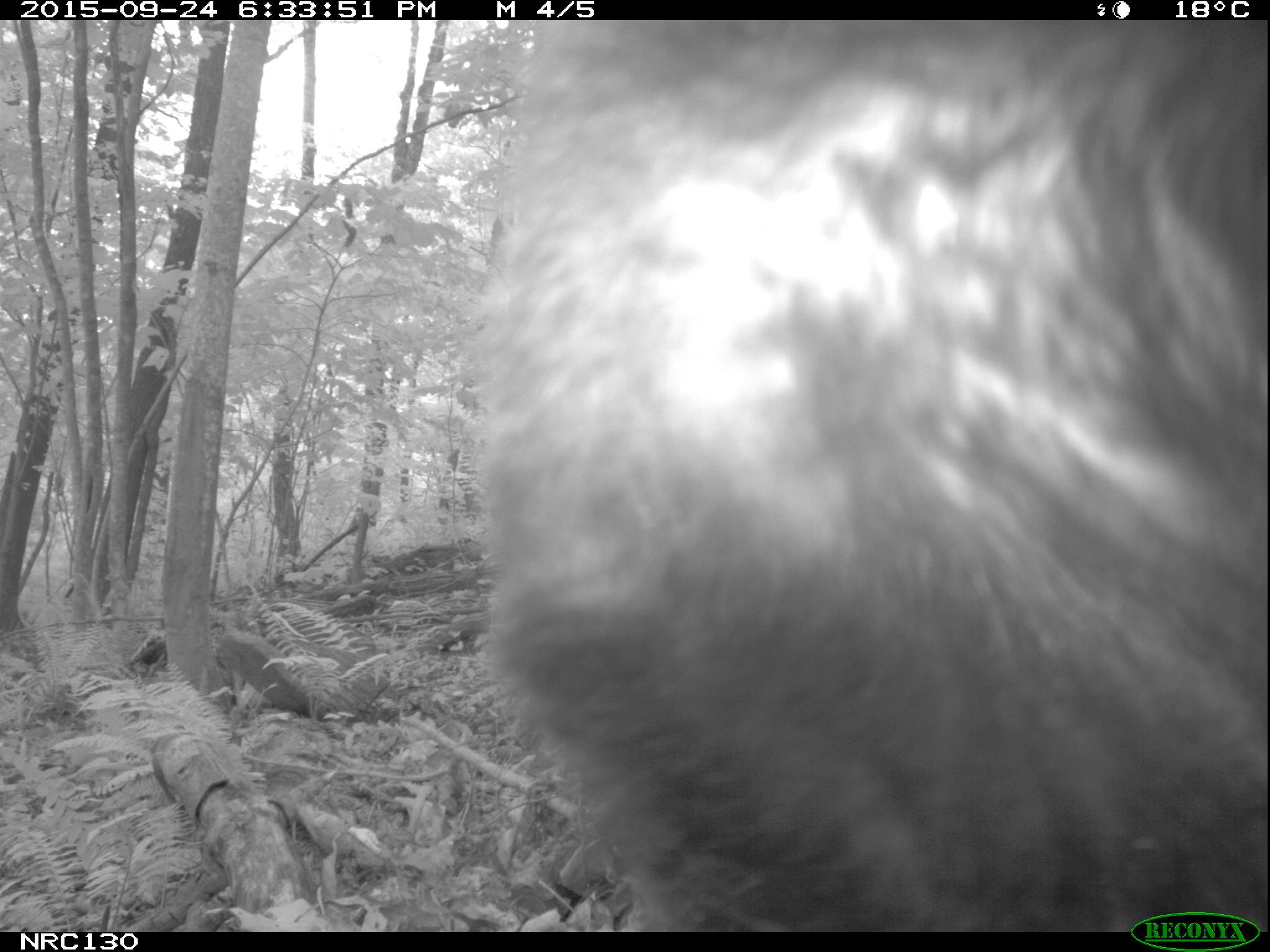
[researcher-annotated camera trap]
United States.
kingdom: Animalia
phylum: Chordata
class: Mammalia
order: Carnivora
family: Ursidae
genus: Ursus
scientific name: Ursus americanus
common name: american black bear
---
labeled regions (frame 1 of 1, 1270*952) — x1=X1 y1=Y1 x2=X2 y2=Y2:
American Black Bear: x1=433 y1=20 x2=1253 y2=928